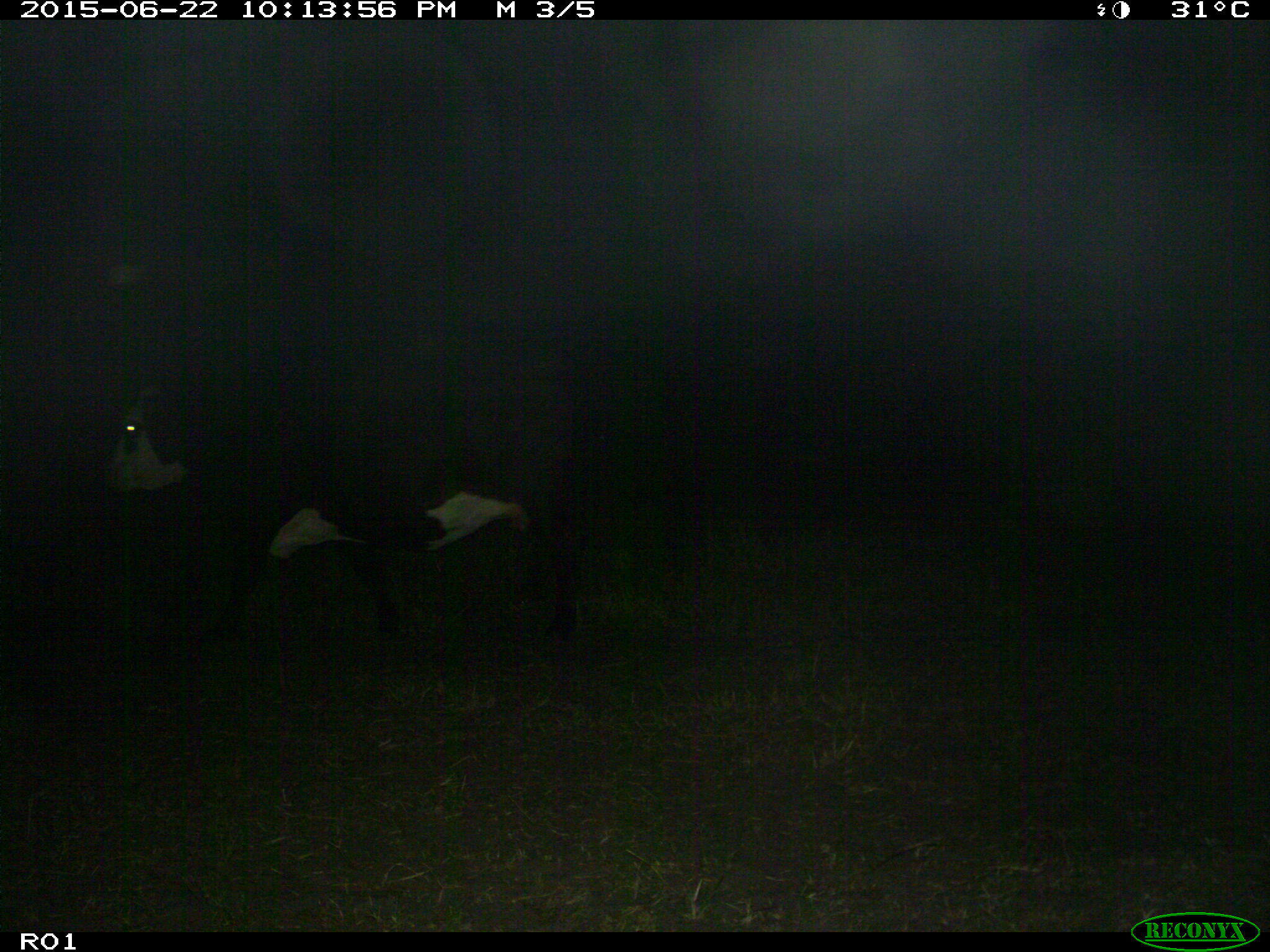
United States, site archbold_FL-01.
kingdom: Animalia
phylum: Chordata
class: Mammalia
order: Artiodactyla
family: Bovidae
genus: Bos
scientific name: Bos taurus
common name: domestic cow